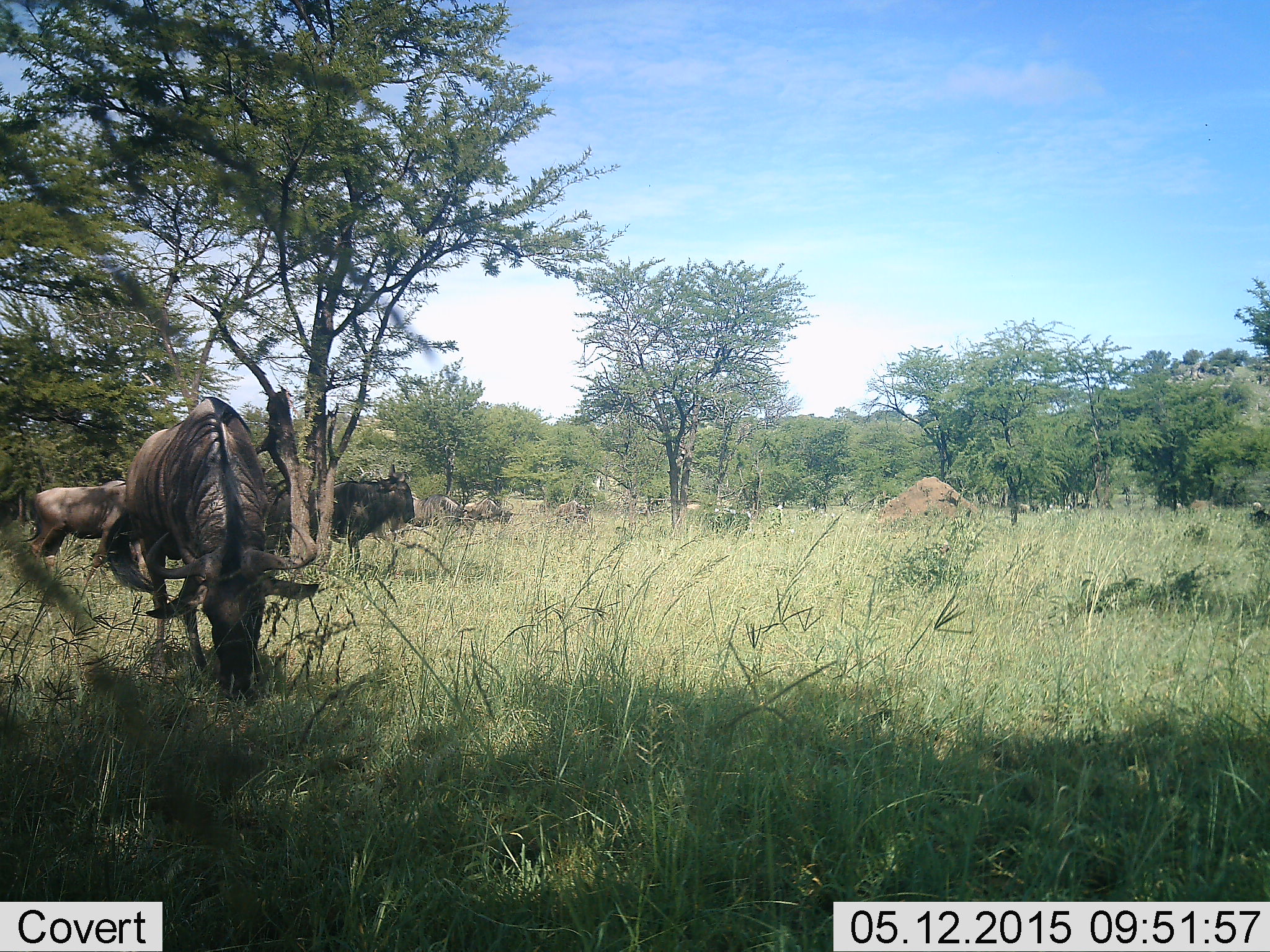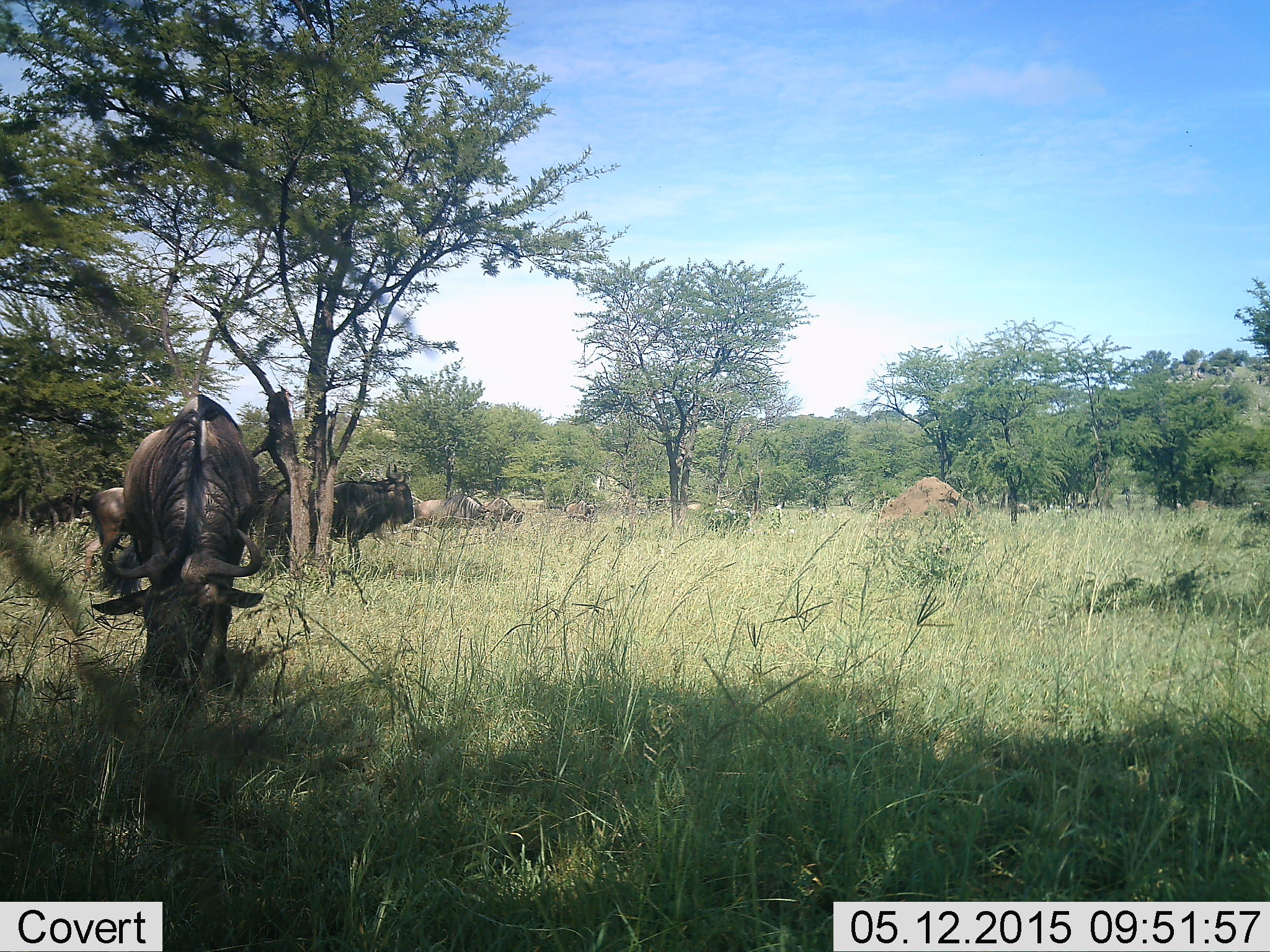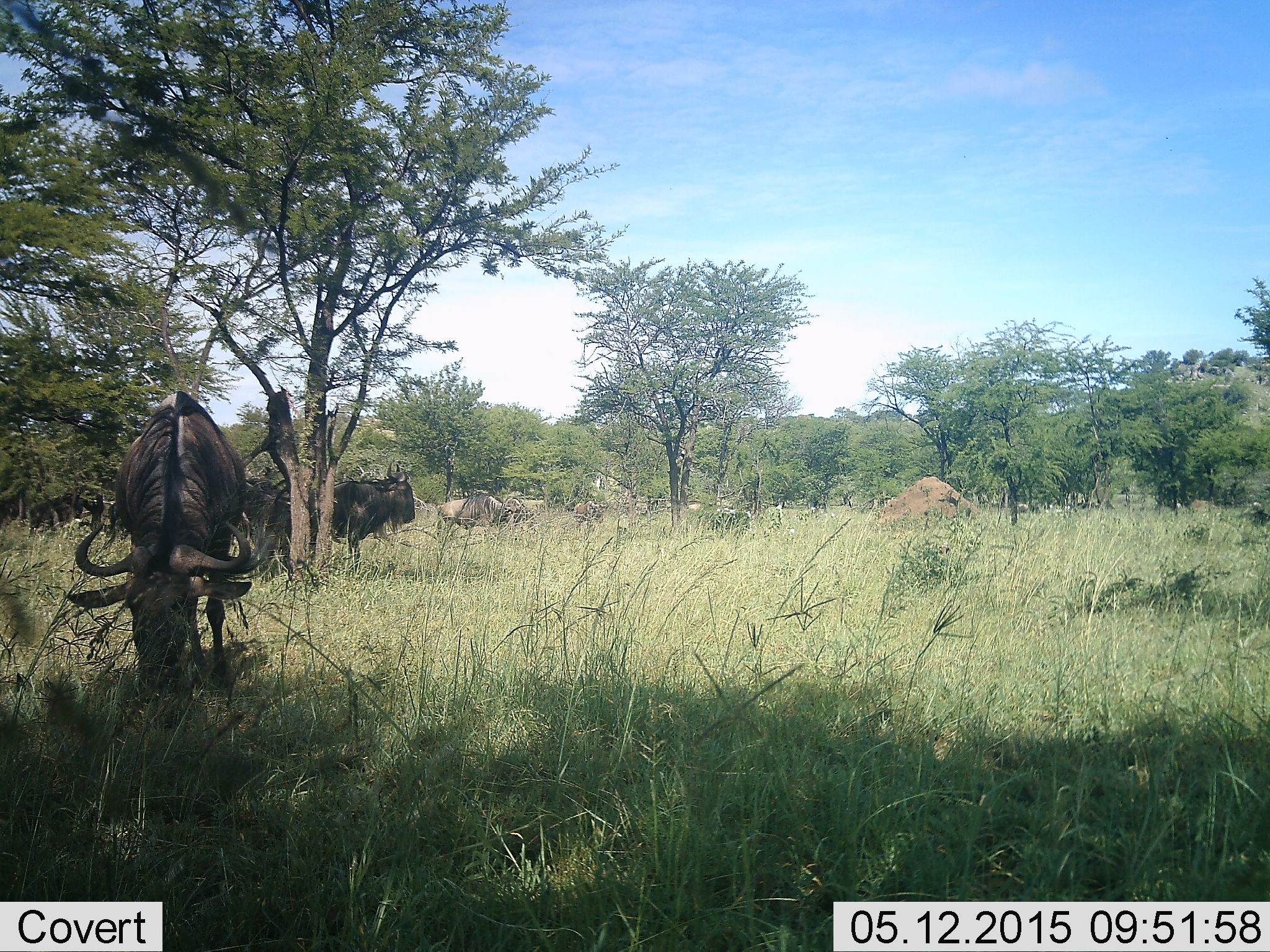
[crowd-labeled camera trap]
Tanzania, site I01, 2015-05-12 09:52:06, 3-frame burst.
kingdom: Animalia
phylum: Chordata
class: Mammalia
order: Artiodactyla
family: Bovidae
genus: Connochaetes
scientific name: Connochaetes taurinus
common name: blue wildebeest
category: wildebeest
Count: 6.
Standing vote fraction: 60%.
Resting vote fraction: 0%.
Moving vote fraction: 50%.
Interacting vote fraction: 0%.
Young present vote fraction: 0%.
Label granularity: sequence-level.